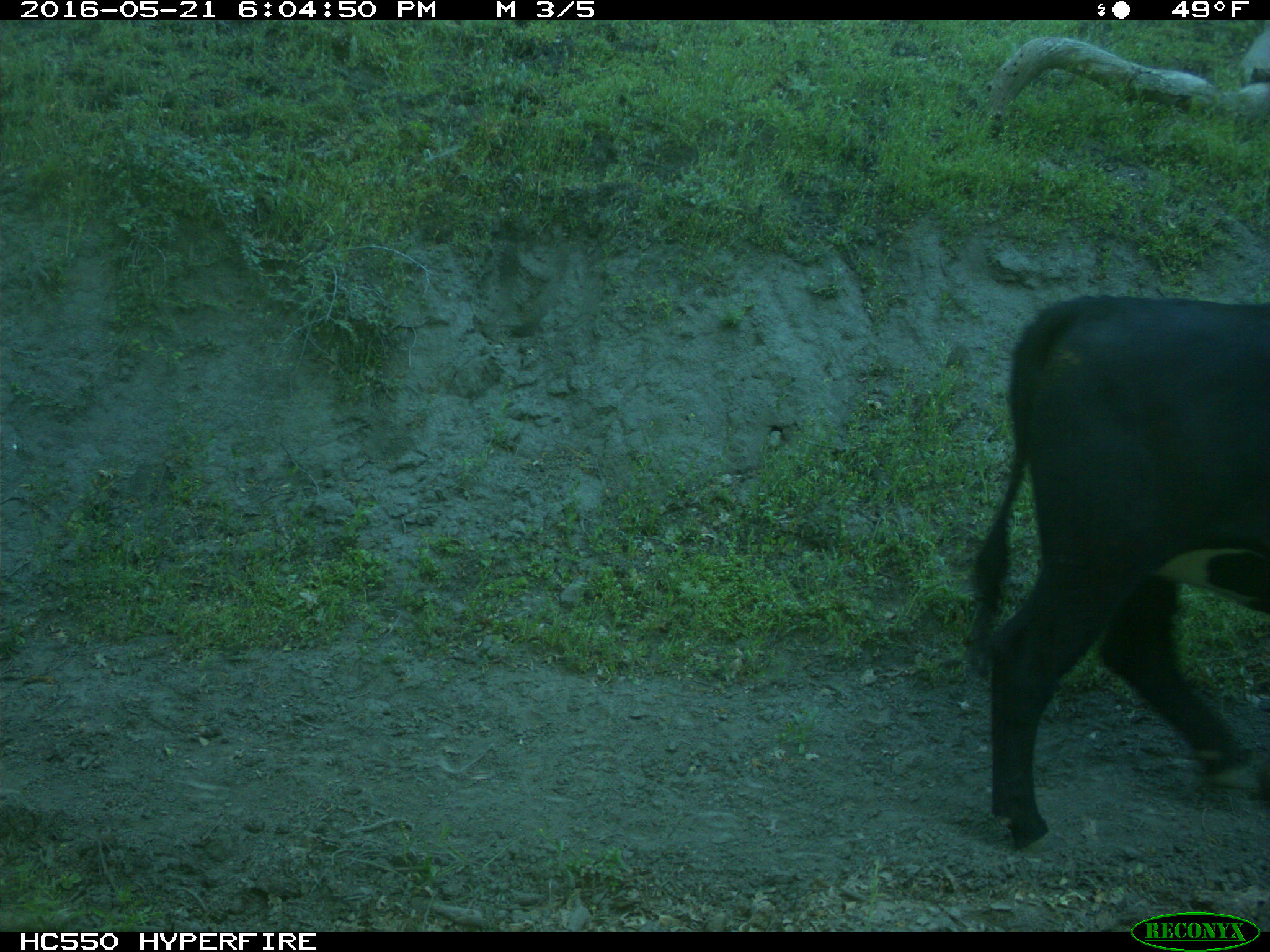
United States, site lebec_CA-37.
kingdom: Animalia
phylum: Chordata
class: Mammalia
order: Artiodactyla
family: Bovidae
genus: Bos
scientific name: Bos taurus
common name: domestic cow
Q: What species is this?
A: Bos taurus (domestic cow).